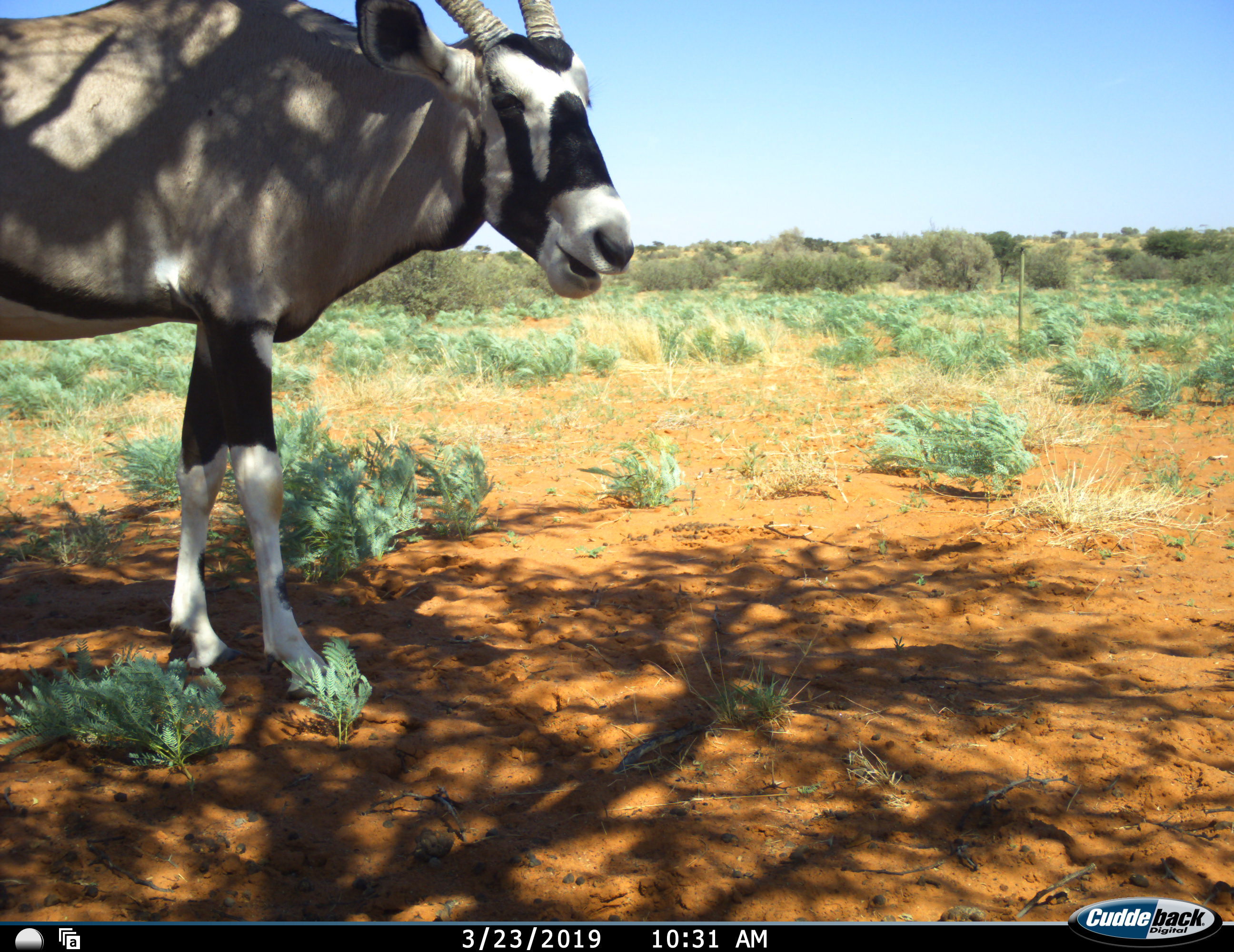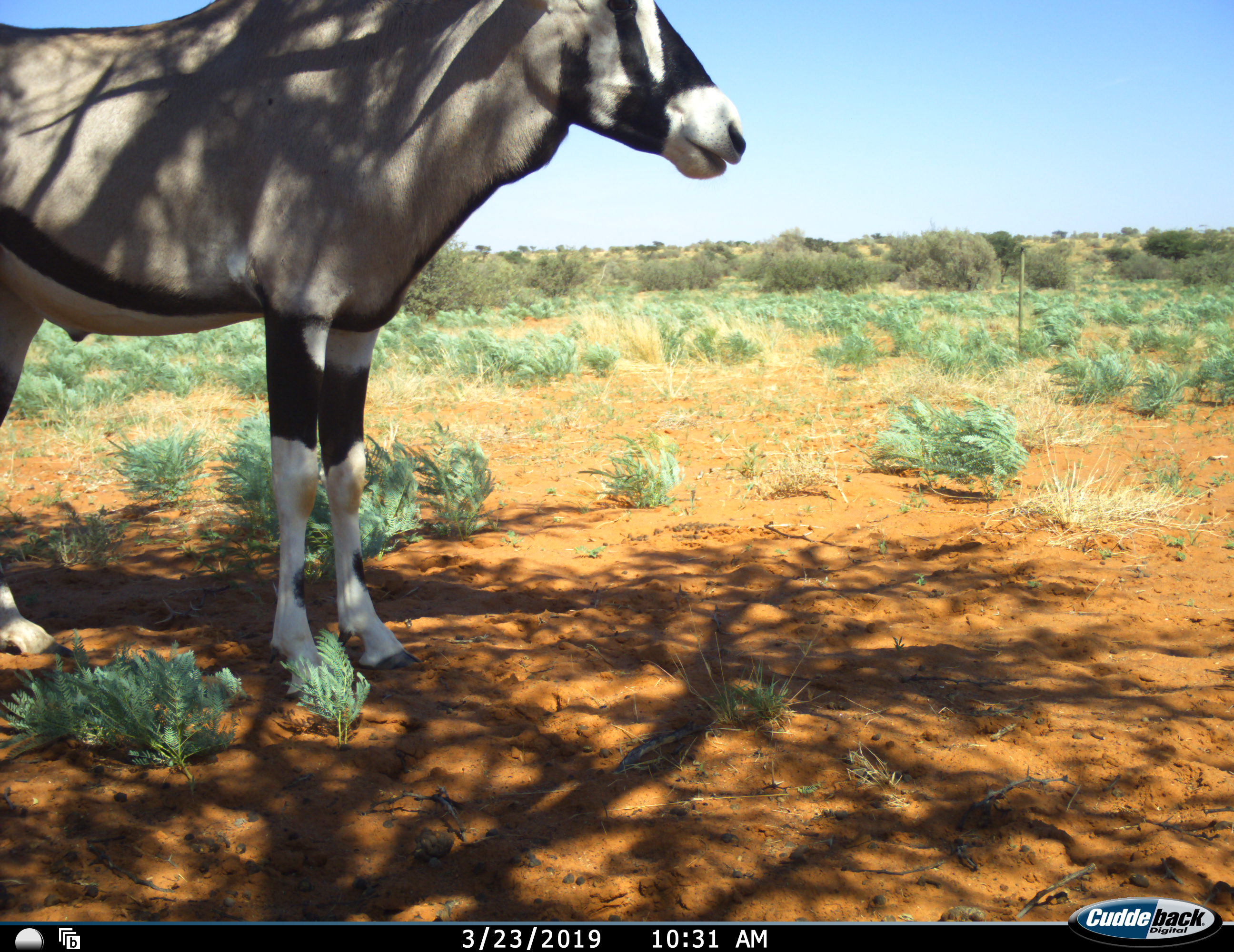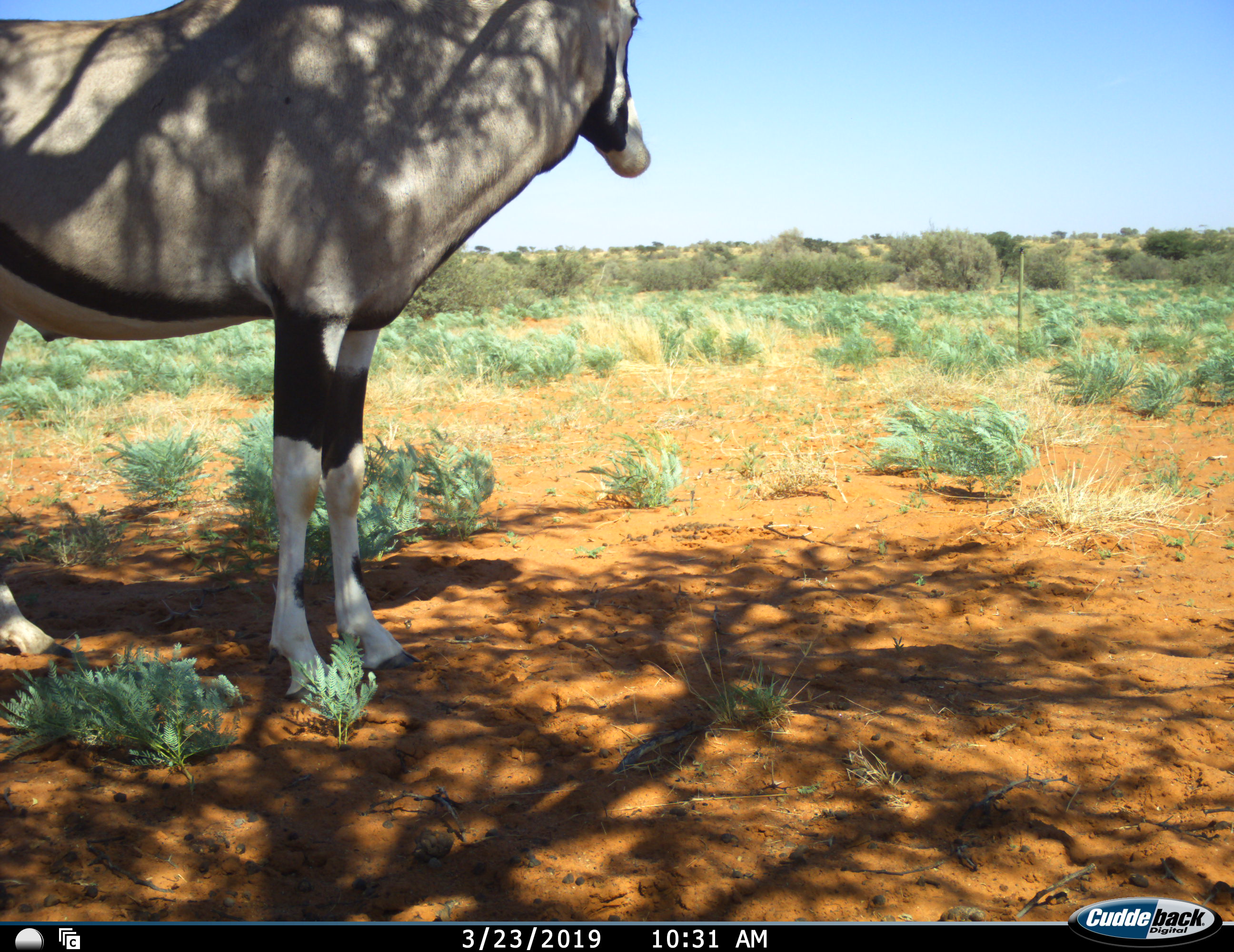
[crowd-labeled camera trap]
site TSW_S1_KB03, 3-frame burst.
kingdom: Animalia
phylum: Chordata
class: Mammalia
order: Artiodactyla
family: Bovidae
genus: Oryx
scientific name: Oryx gazella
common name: gemsbok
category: oryx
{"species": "oryx (gemsbok) (Oryx gazella)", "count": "1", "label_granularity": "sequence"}